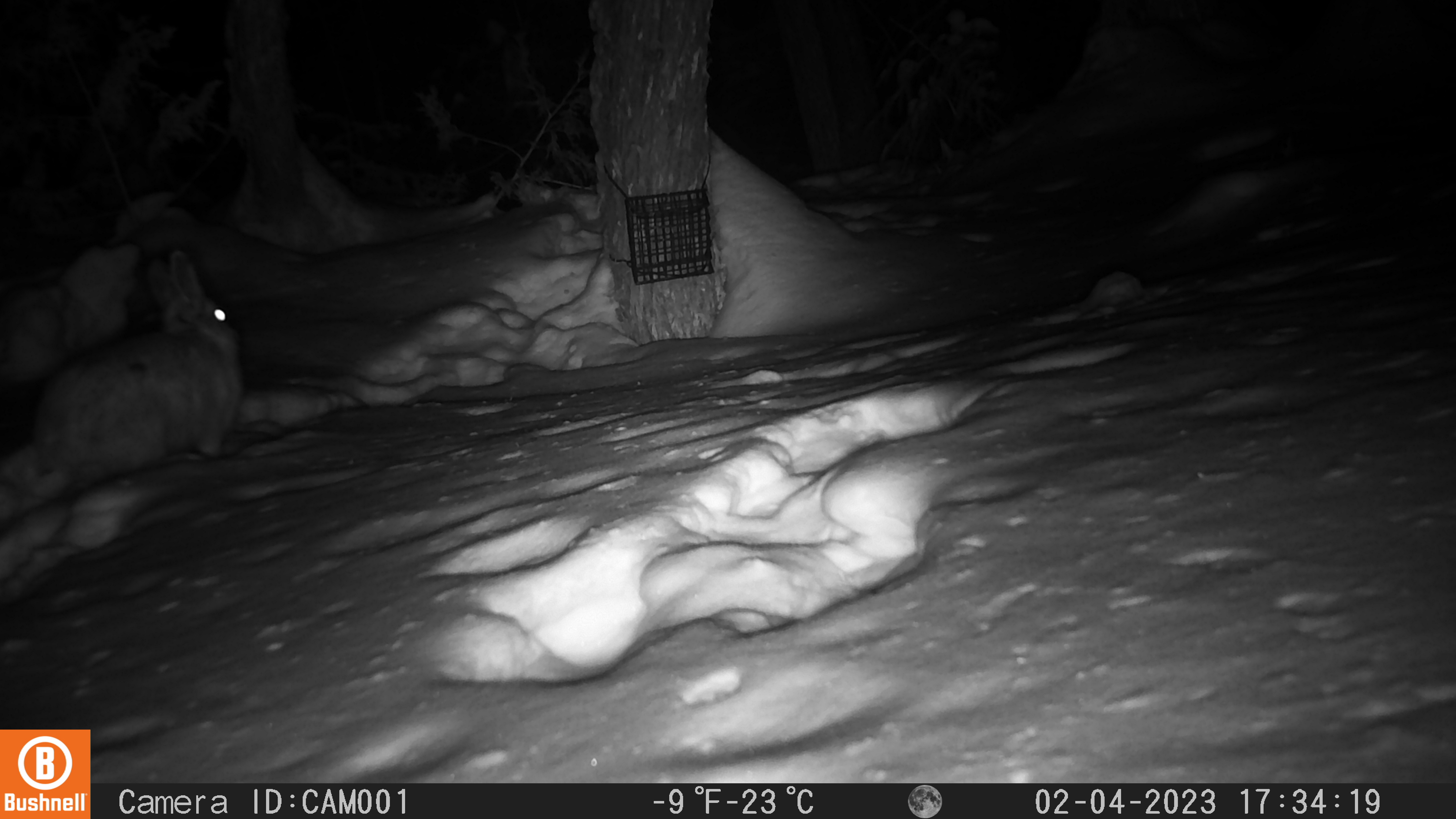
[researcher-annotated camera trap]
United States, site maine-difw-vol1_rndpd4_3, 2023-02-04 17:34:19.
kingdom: Animalia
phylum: Chordata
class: Mammalia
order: Lagomorpha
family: Leporidae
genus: Lepus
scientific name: Lepus americanus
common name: snowshoe hare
Snowshoe hare (Lepus americanus).